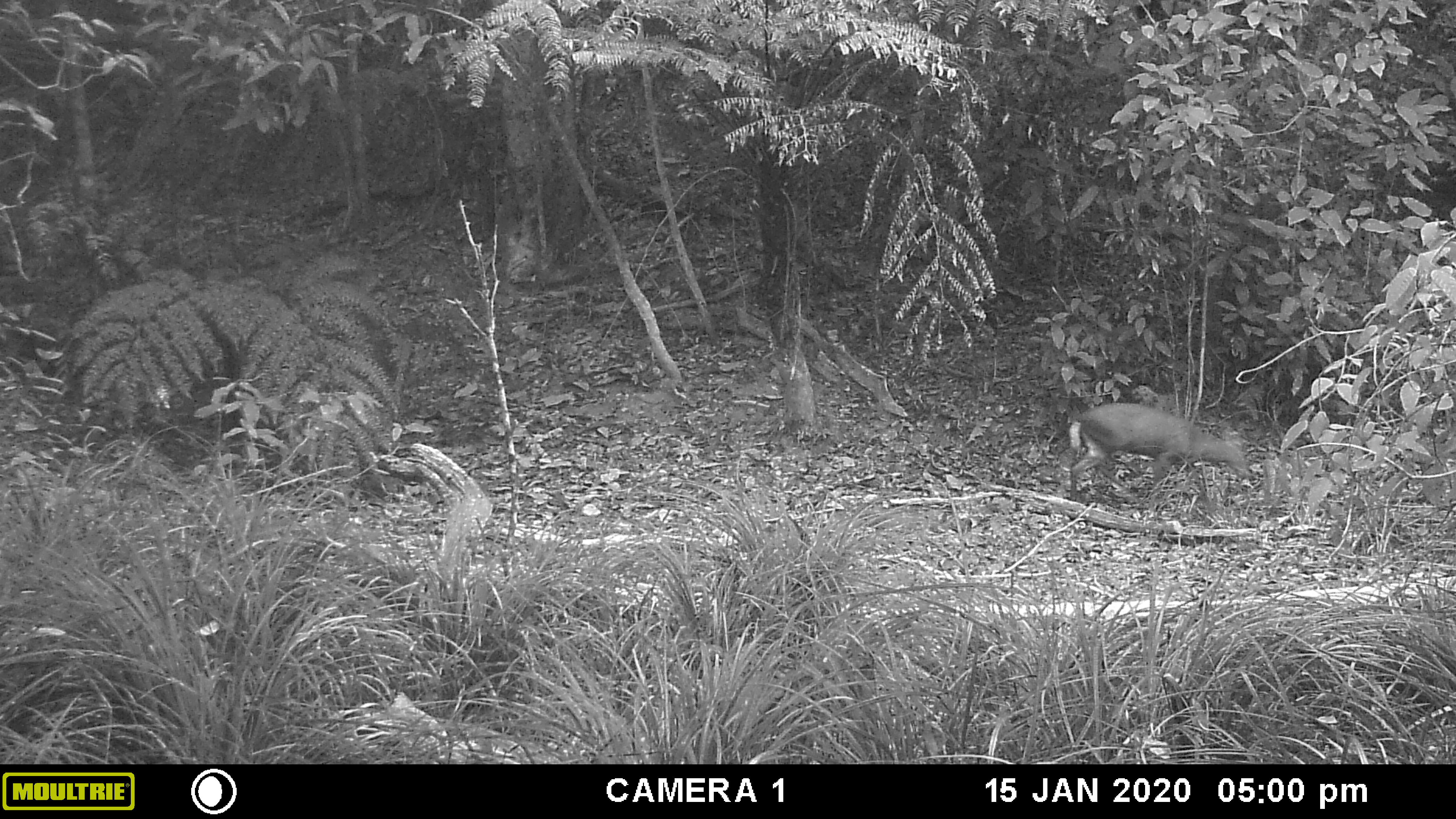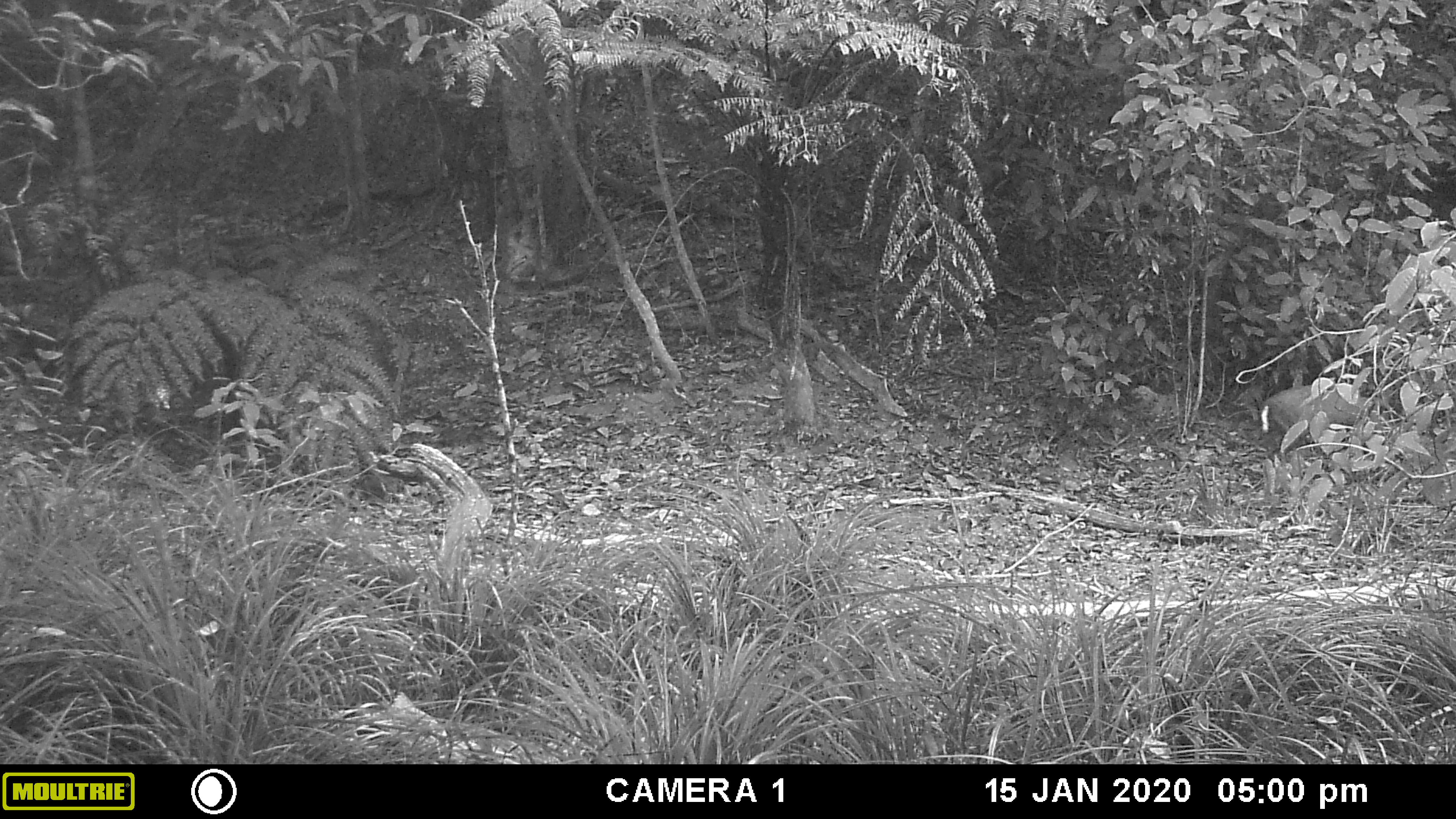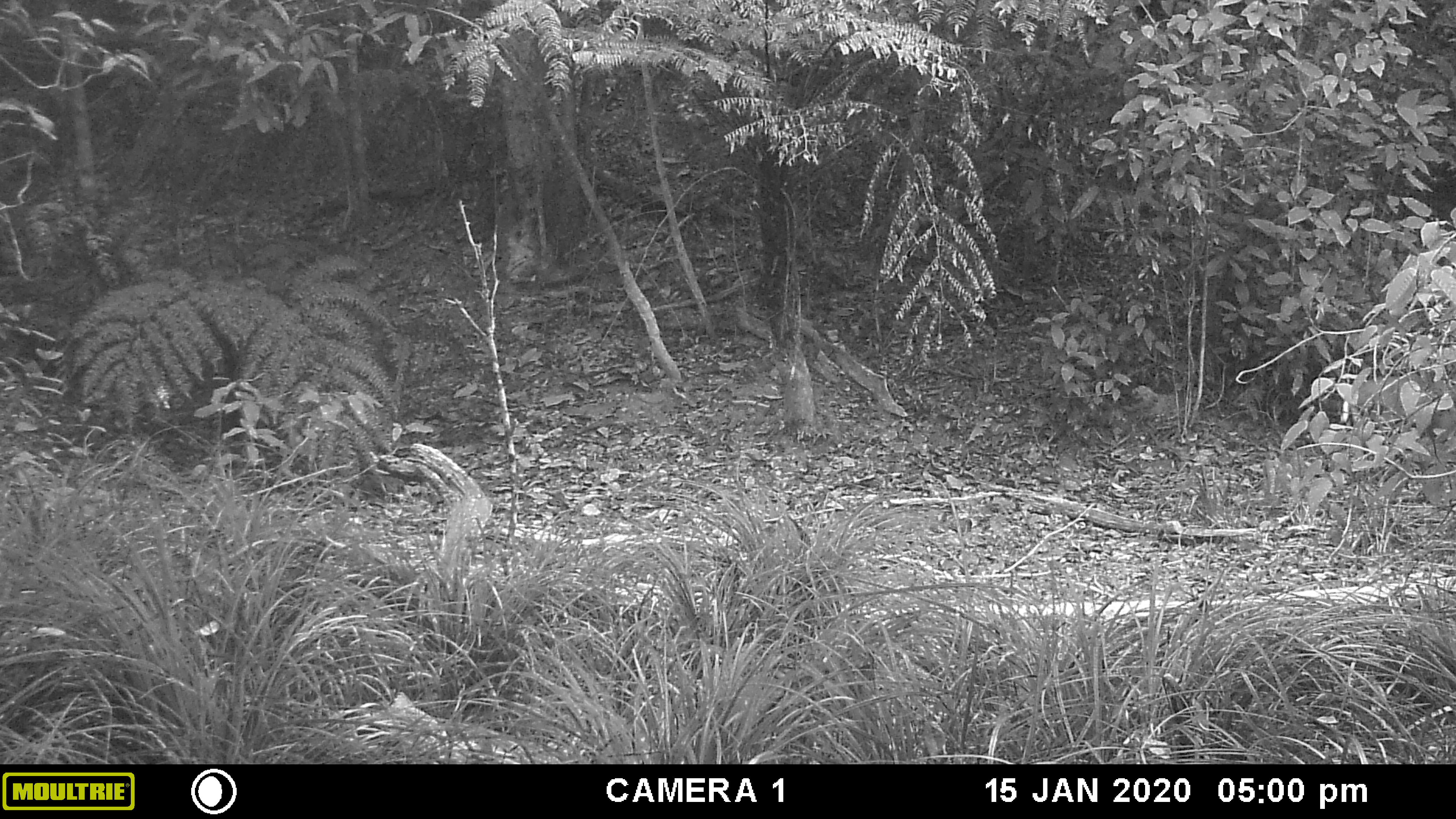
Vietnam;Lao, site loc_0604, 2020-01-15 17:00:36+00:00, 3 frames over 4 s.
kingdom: Animalia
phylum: Chordata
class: Mammalia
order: Artiodactyla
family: Cervidae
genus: Muntiacus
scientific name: Muntiacus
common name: muntjacs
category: unidentified muntjac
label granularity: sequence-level